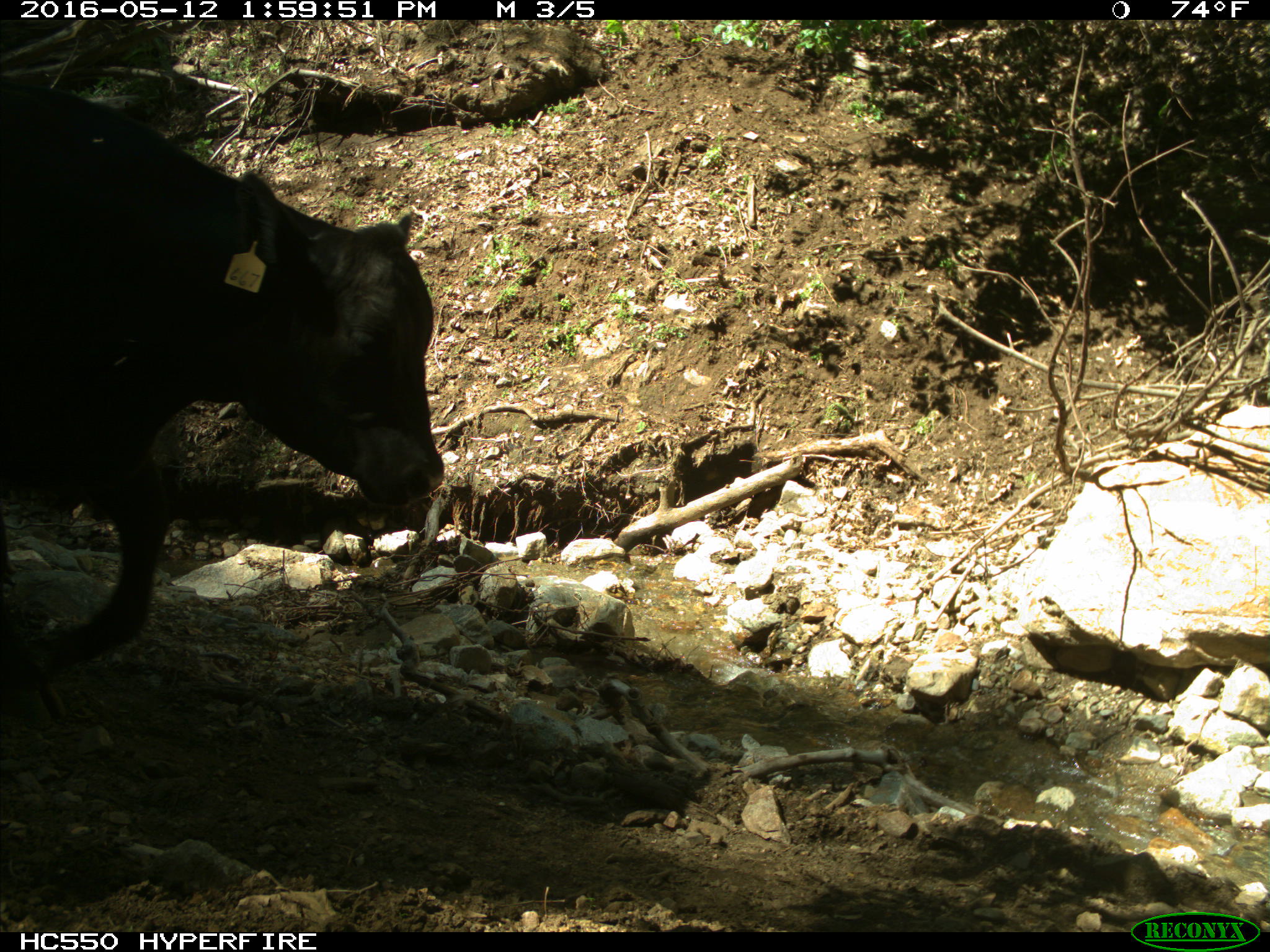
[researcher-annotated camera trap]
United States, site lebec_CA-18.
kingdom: Animalia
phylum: Chordata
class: Mammalia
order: Artiodactyla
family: Bovidae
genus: Bos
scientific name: Bos taurus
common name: domestic cow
Bos taurus (domestic cow).